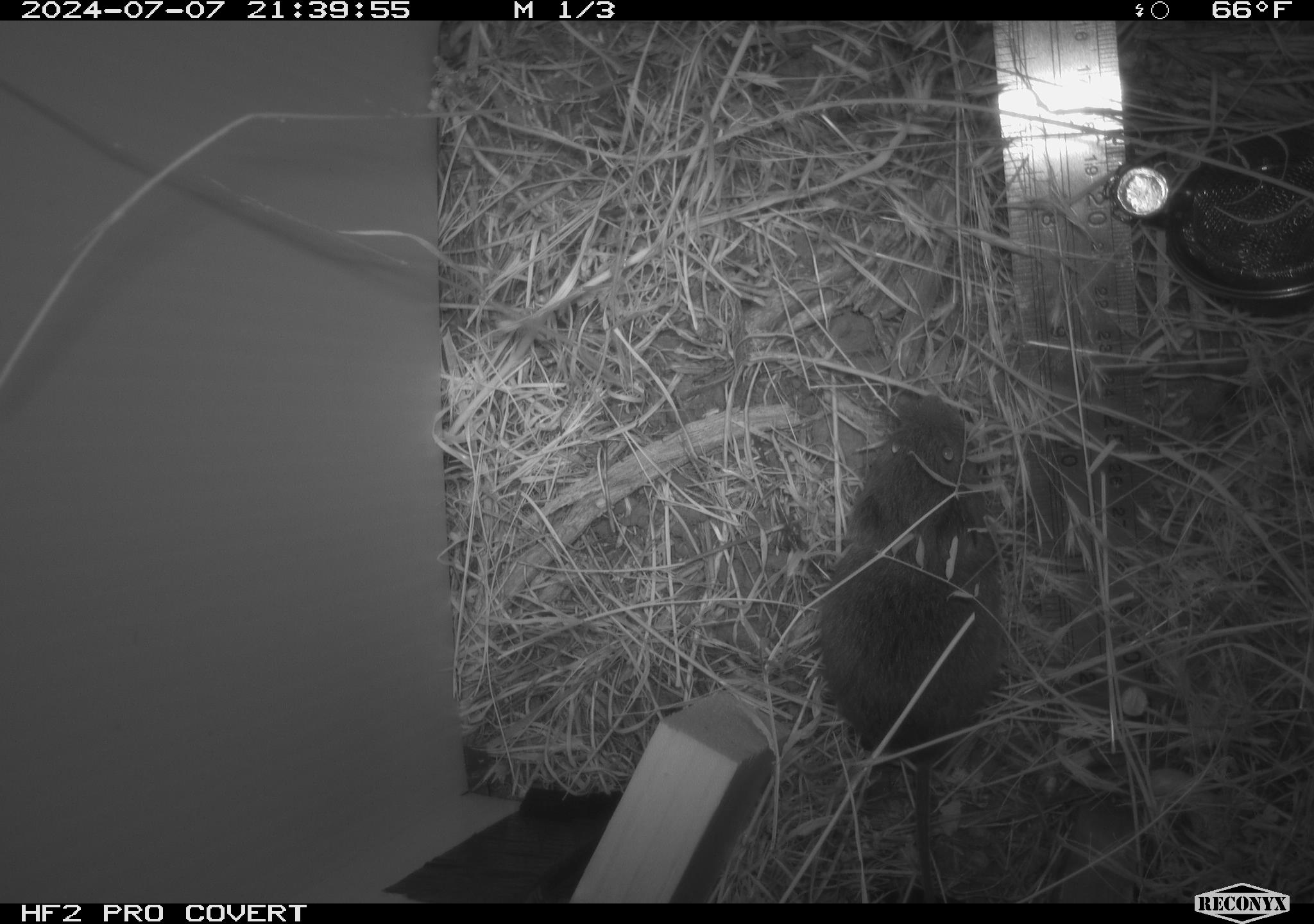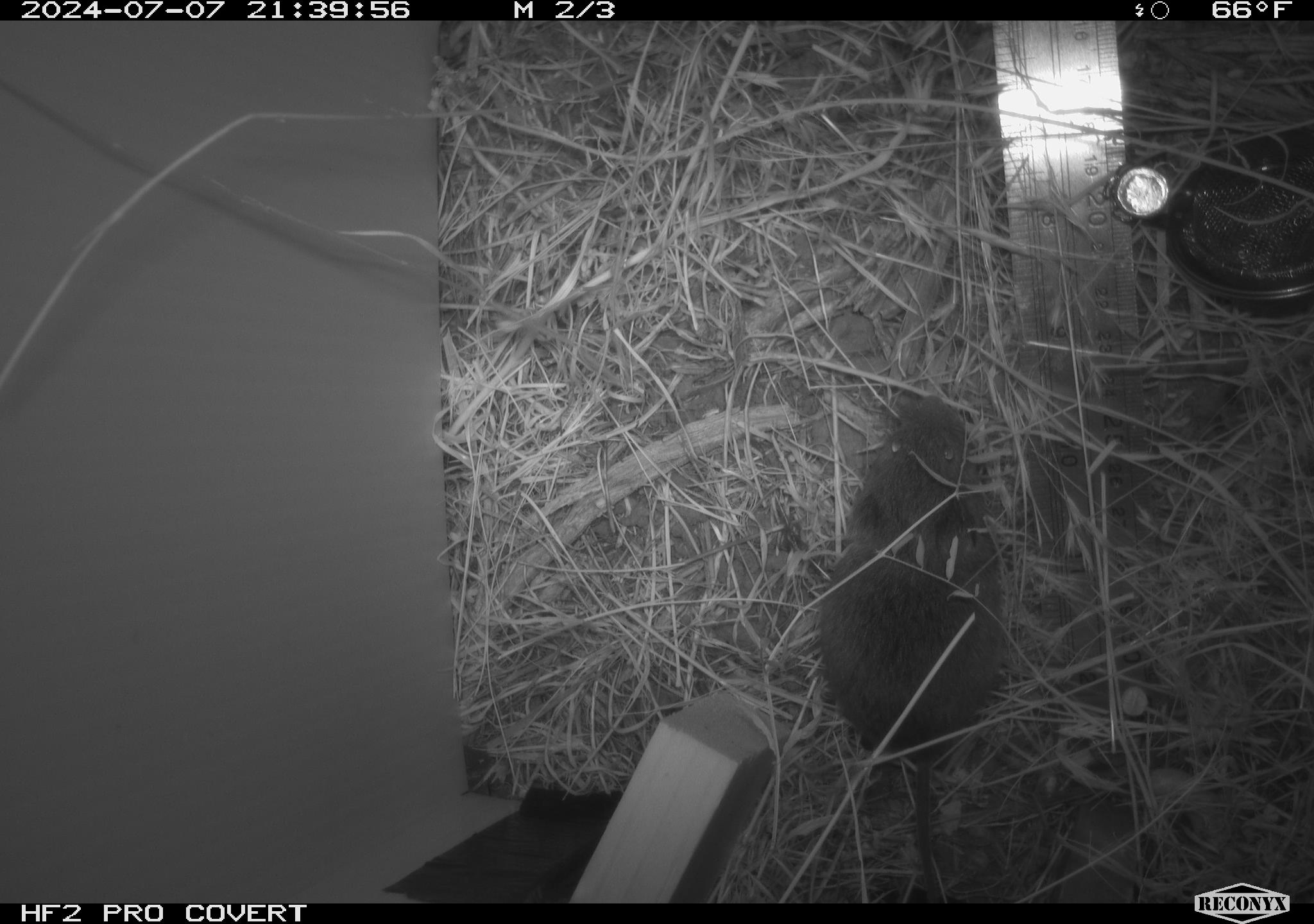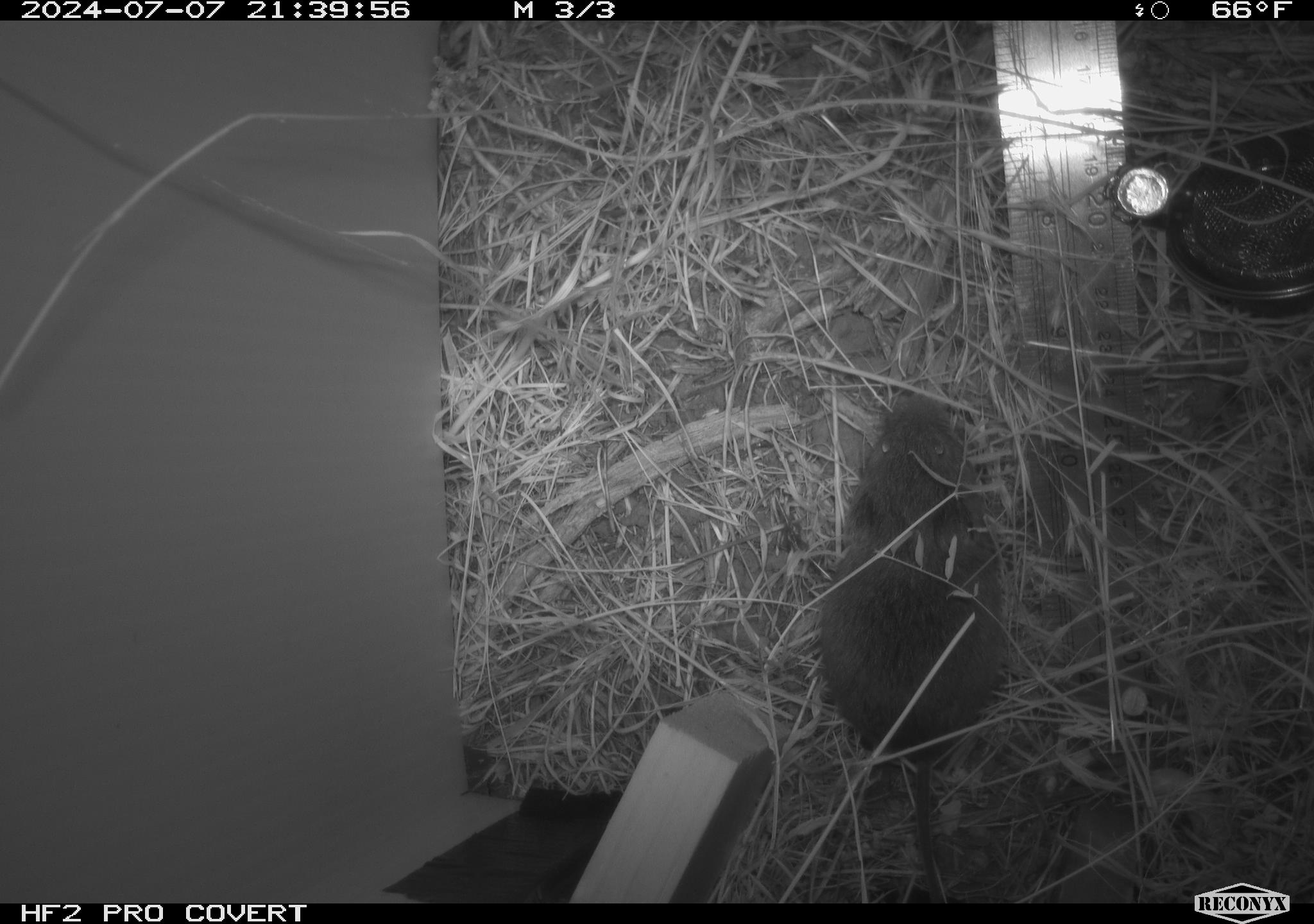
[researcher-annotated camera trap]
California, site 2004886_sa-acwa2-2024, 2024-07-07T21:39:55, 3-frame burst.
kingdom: Animalia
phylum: Chordata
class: Mammalia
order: Rodentia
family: Cricetidae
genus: Microtus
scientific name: Microtus californicus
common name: california vole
California vole (Microtus californicus).